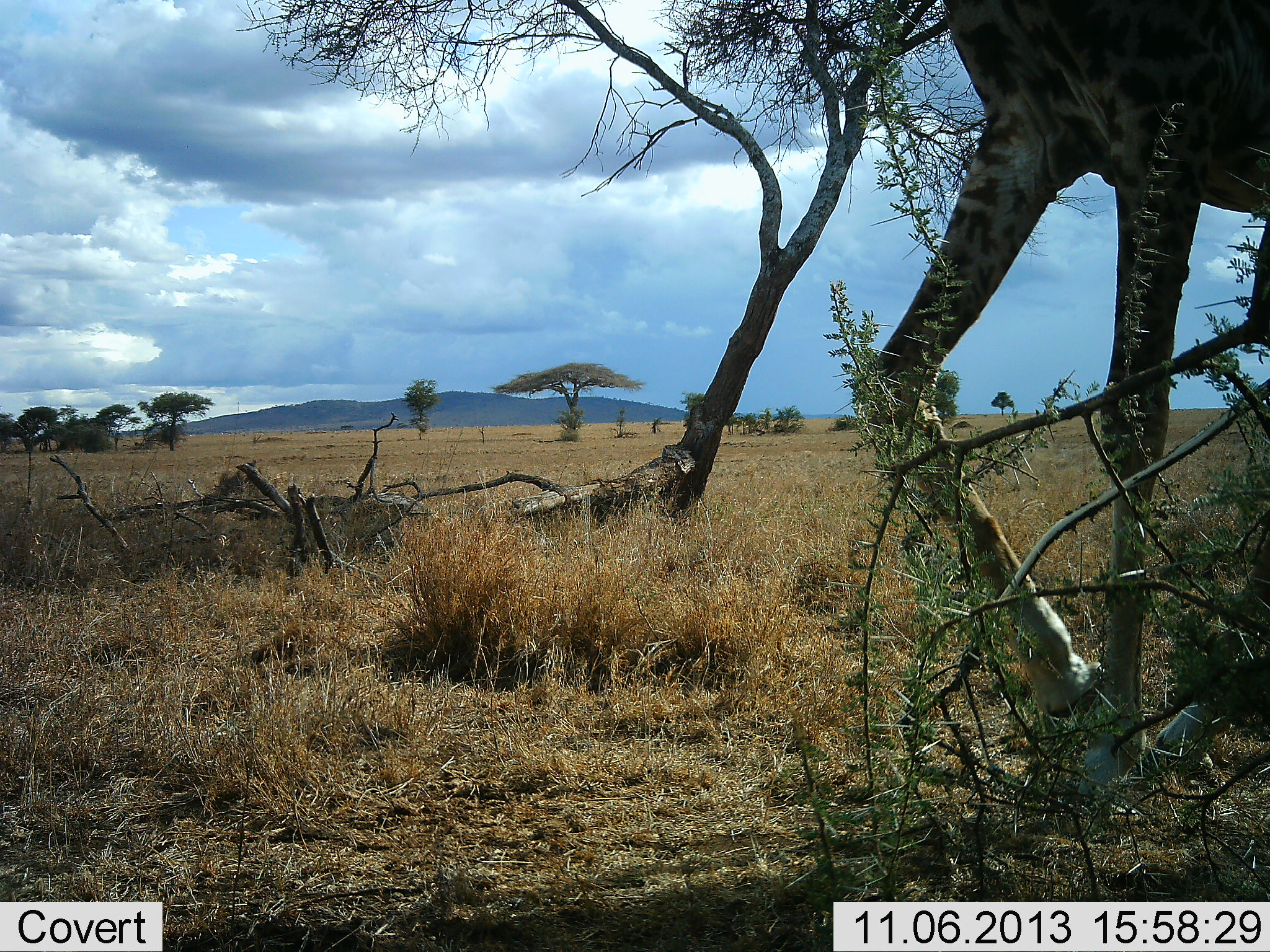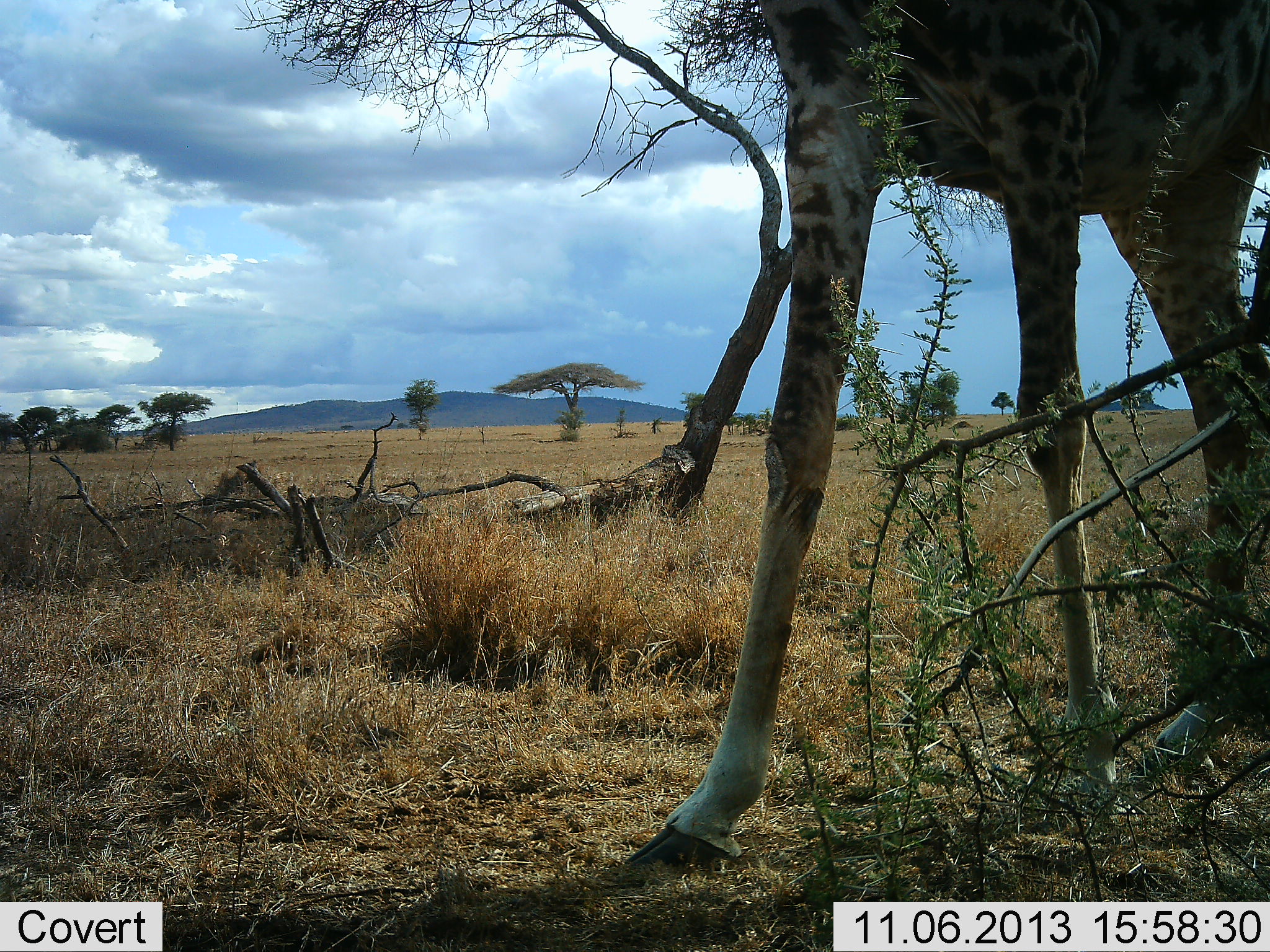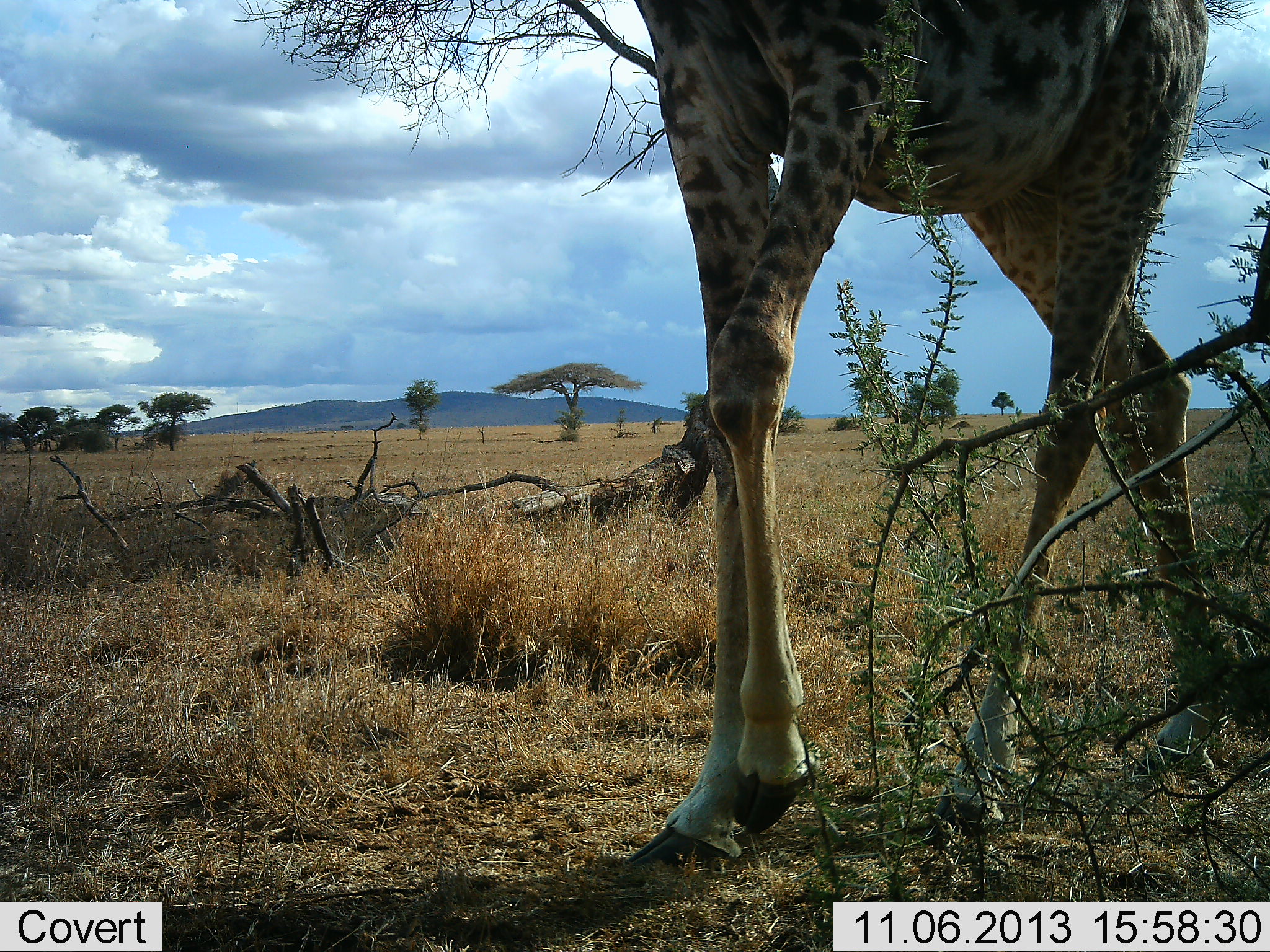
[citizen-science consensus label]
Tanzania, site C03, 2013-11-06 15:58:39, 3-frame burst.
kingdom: Animalia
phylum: Chordata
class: Mammalia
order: Artiodactyla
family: Giraffidae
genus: Giraffa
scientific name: Giraffa camelopardalis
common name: giraffe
Giraffe (Giraffa camelopardalis), count 1. Behavior (volunteer vote fractions): standing 15%, resting 3%, moving 82%, interacting 0%. Young present (vote fraction): 0%. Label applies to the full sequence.